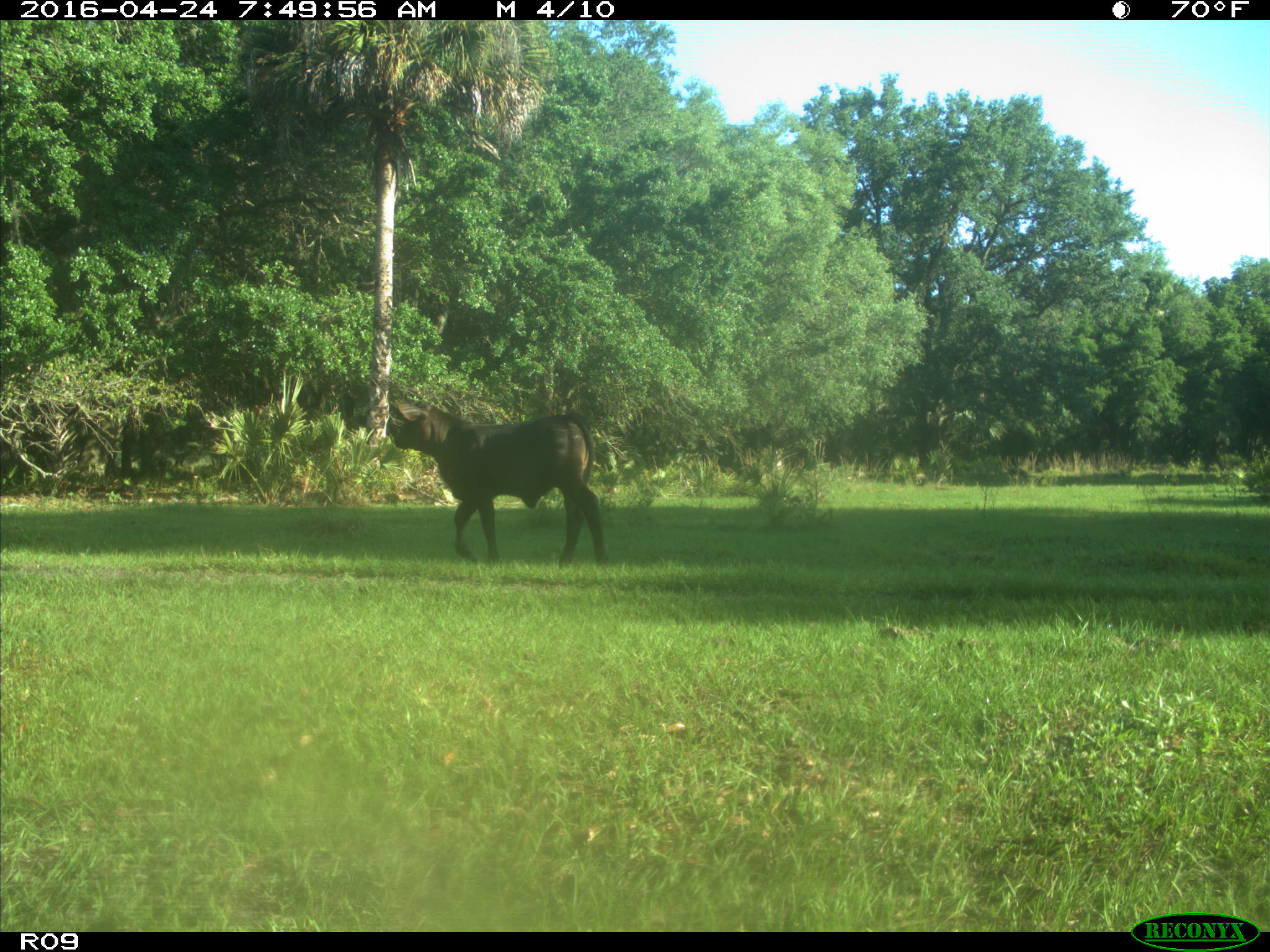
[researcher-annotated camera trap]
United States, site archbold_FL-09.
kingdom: Animalia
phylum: Chordata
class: Mammalia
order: Artiodactyla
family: Bovidae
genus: Bos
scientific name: Bos taurus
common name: domestic cow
Bos taurus (domestic cow).